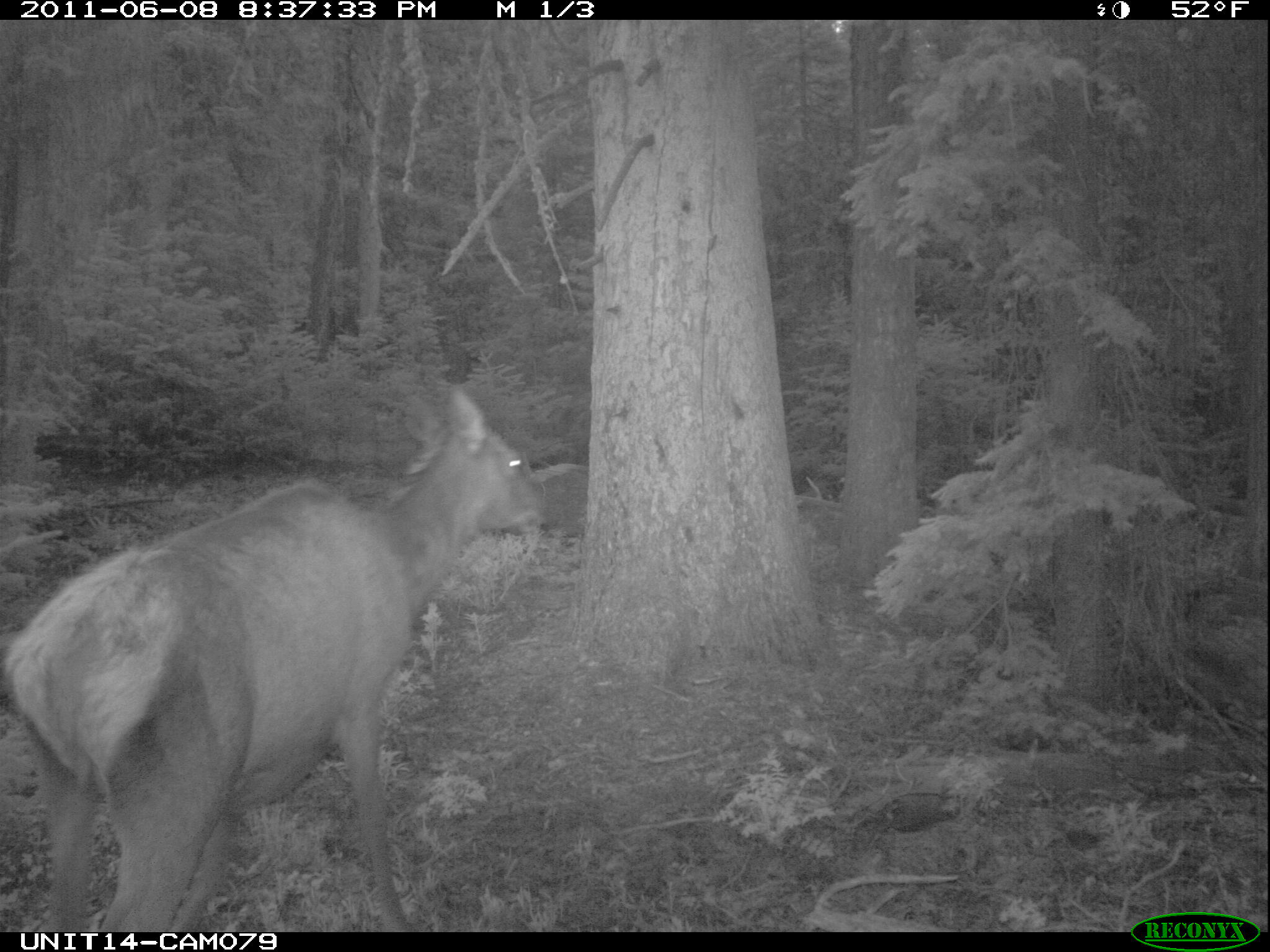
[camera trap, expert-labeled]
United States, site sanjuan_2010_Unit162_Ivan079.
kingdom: Animalia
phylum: Chordata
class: Mammalia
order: Artiodactyla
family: Cervidae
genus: Cervus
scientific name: Cervus elaphus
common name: red deer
Cervus elaphus (red deer).